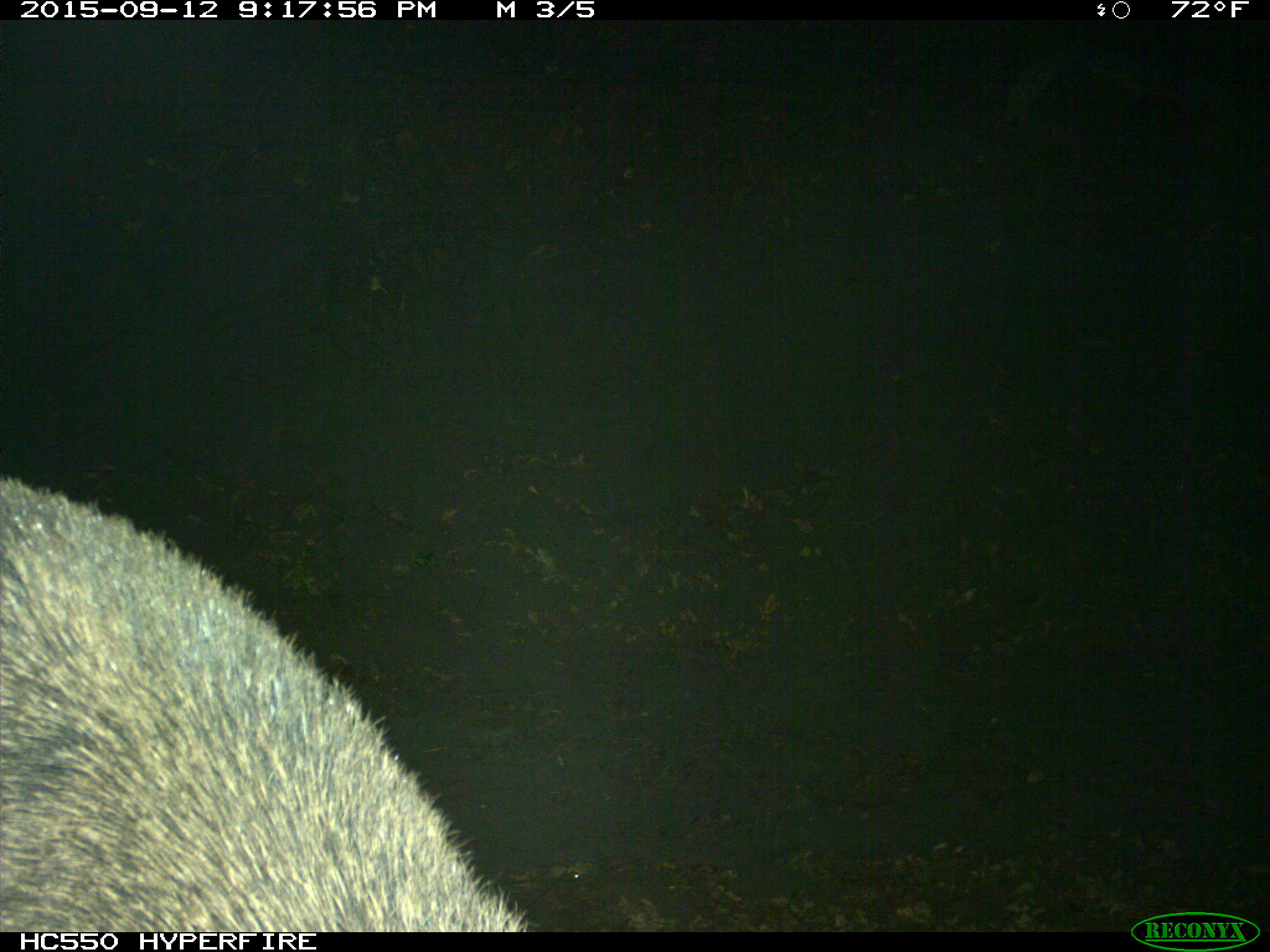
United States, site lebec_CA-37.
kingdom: Animalia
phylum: Chordata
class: Mammalia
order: Artiodactyla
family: Suidae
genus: Sus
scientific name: Sus scrofa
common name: wild boar